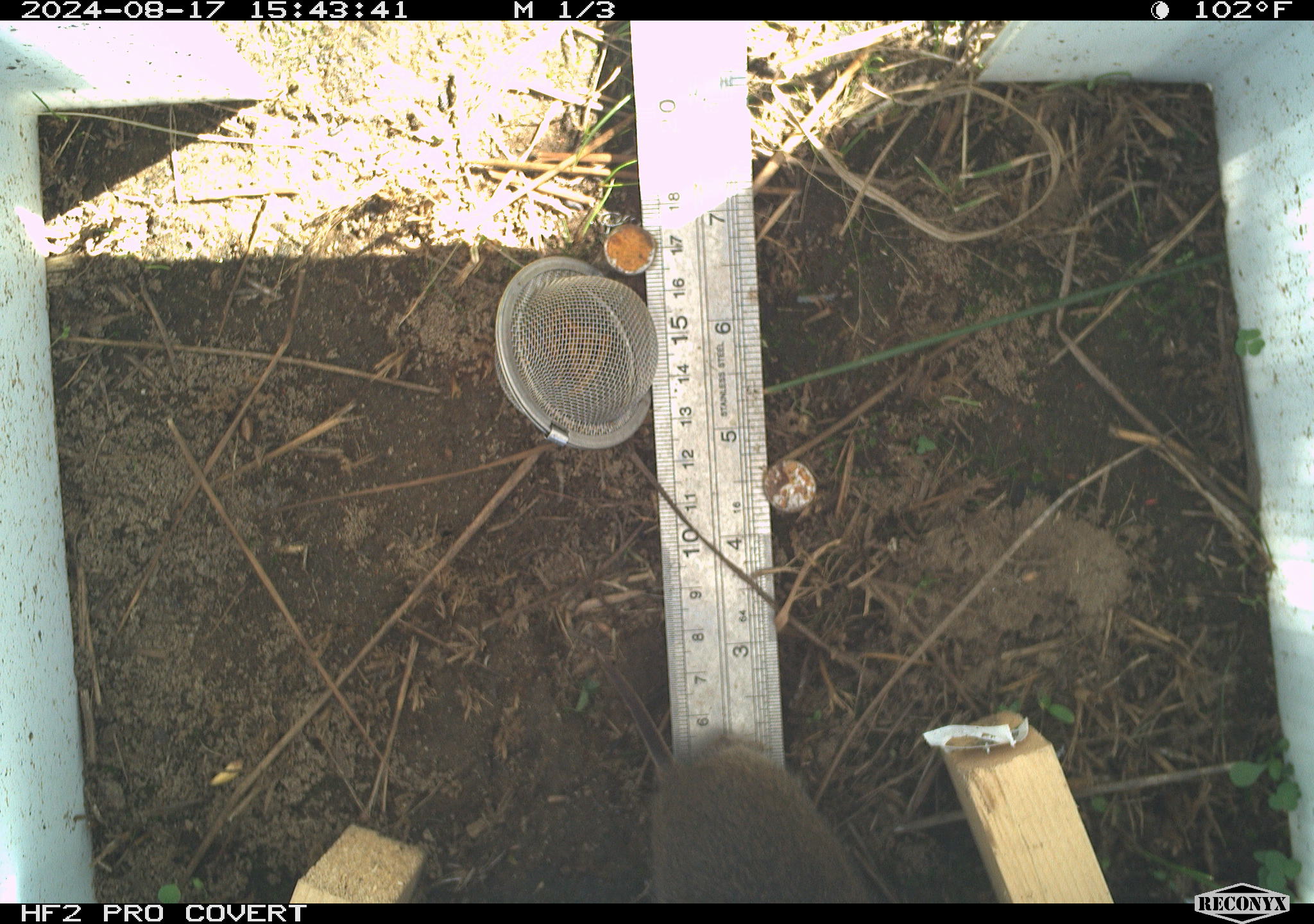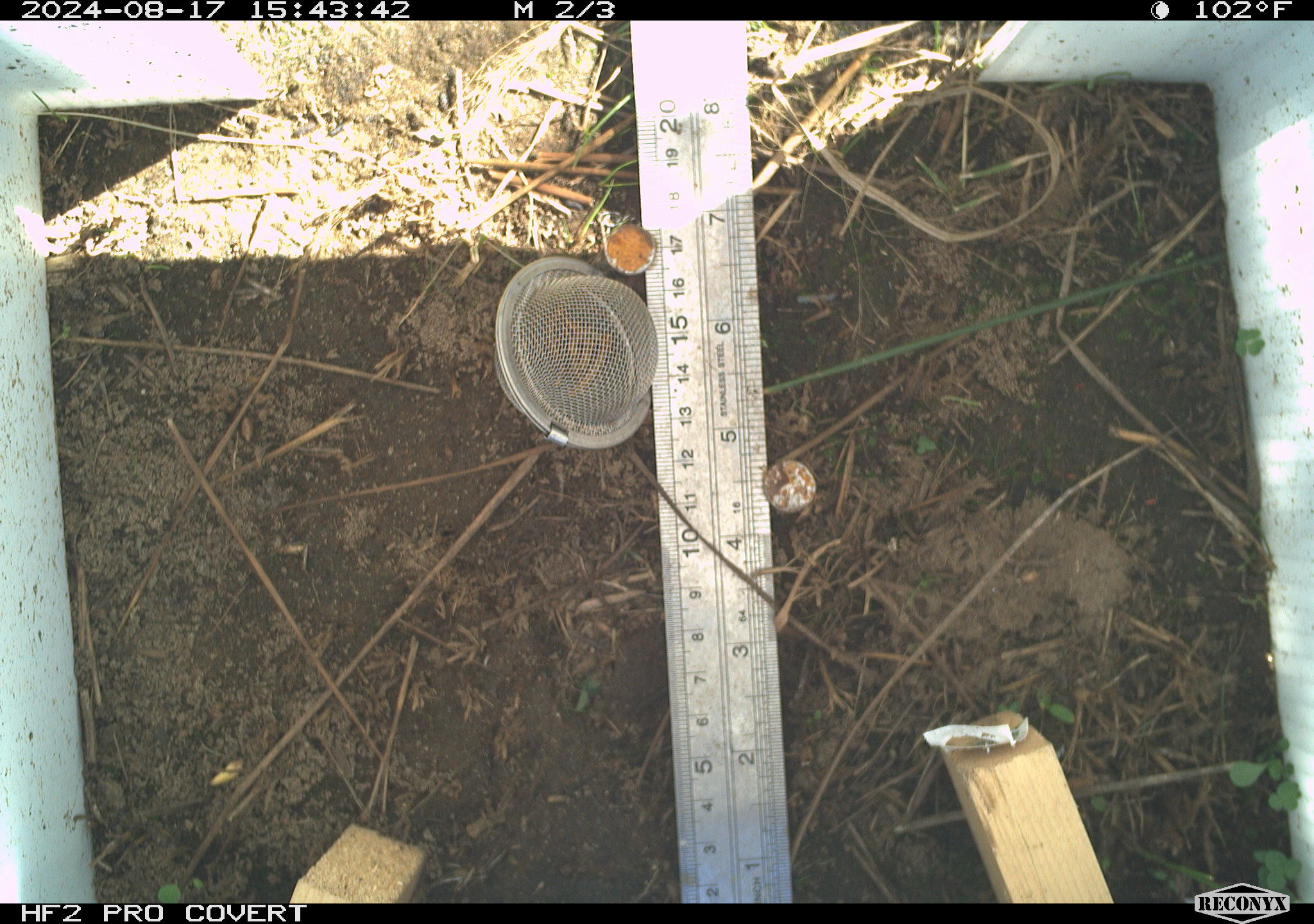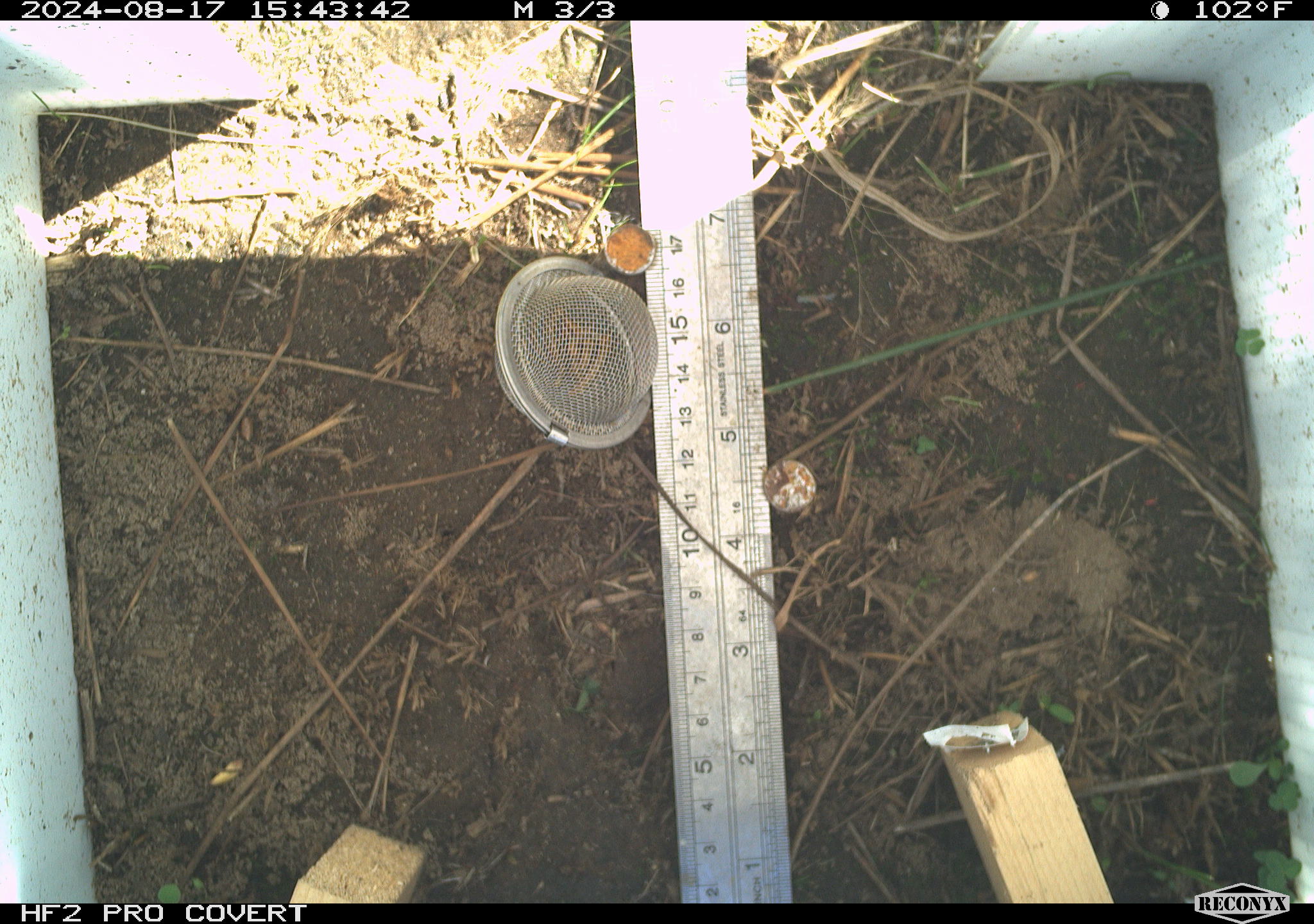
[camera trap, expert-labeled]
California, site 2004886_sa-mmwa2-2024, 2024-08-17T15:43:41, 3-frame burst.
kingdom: Animalia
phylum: Chordata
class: Mammalia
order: Rodentia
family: Cricetidae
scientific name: Arvicolinae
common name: voles, lemmings, and muskrats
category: arvicolinae subfamily